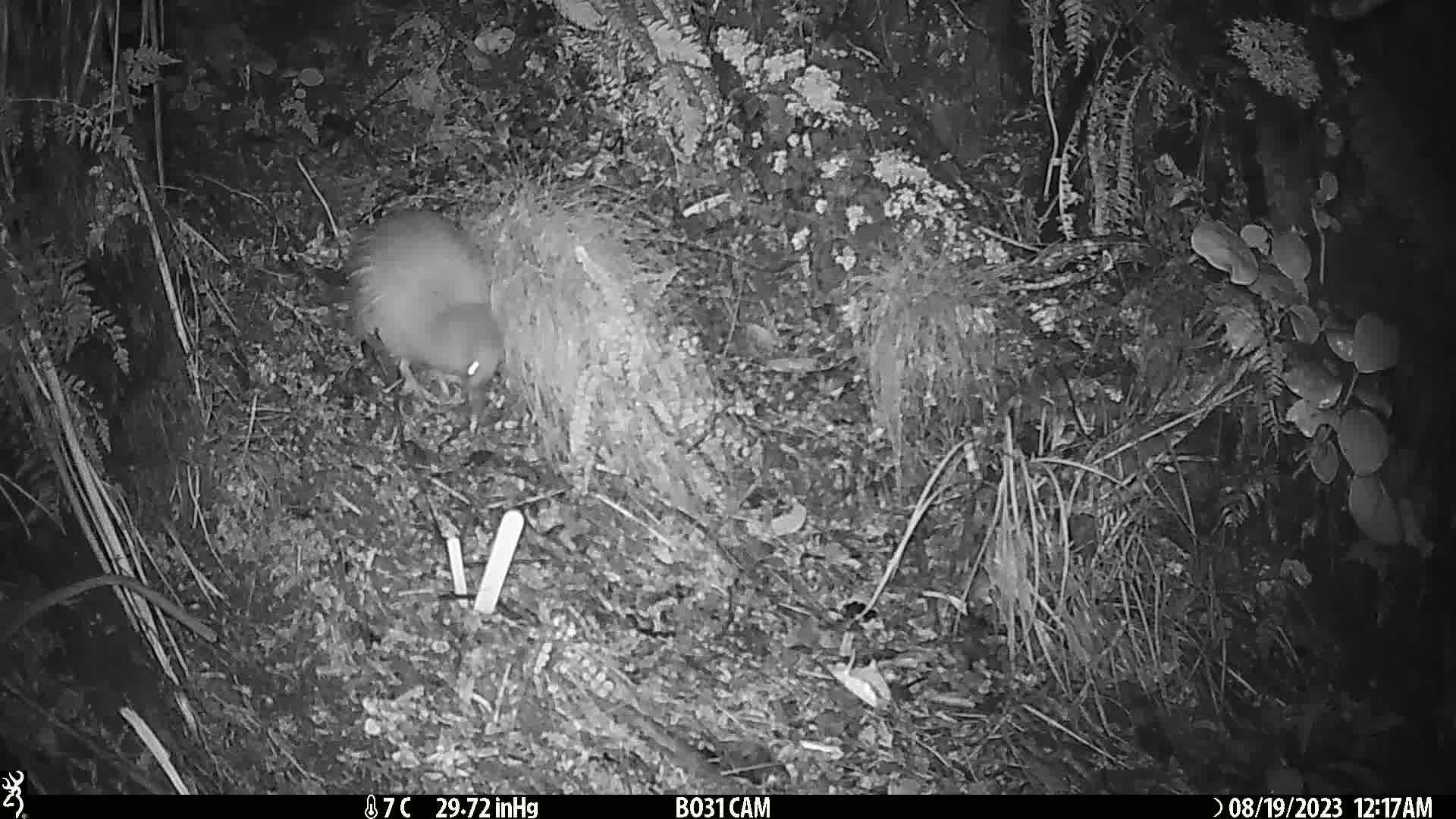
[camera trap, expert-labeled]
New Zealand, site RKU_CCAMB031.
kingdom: Animalia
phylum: Chordata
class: Aves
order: Apterygiformes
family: Apterygidae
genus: Apteryx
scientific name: Apteryx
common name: kiwi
Kiwi (Apteryx).